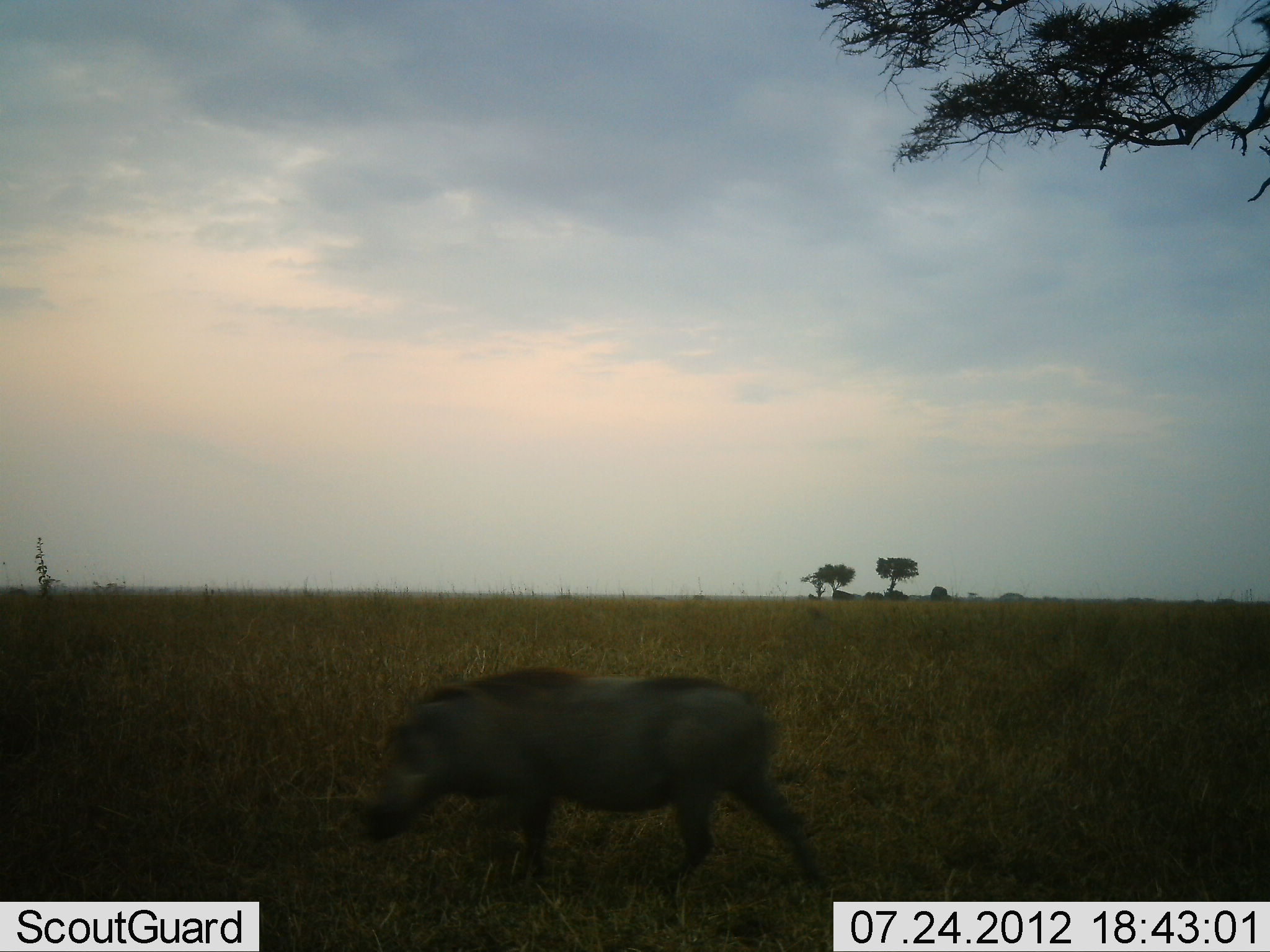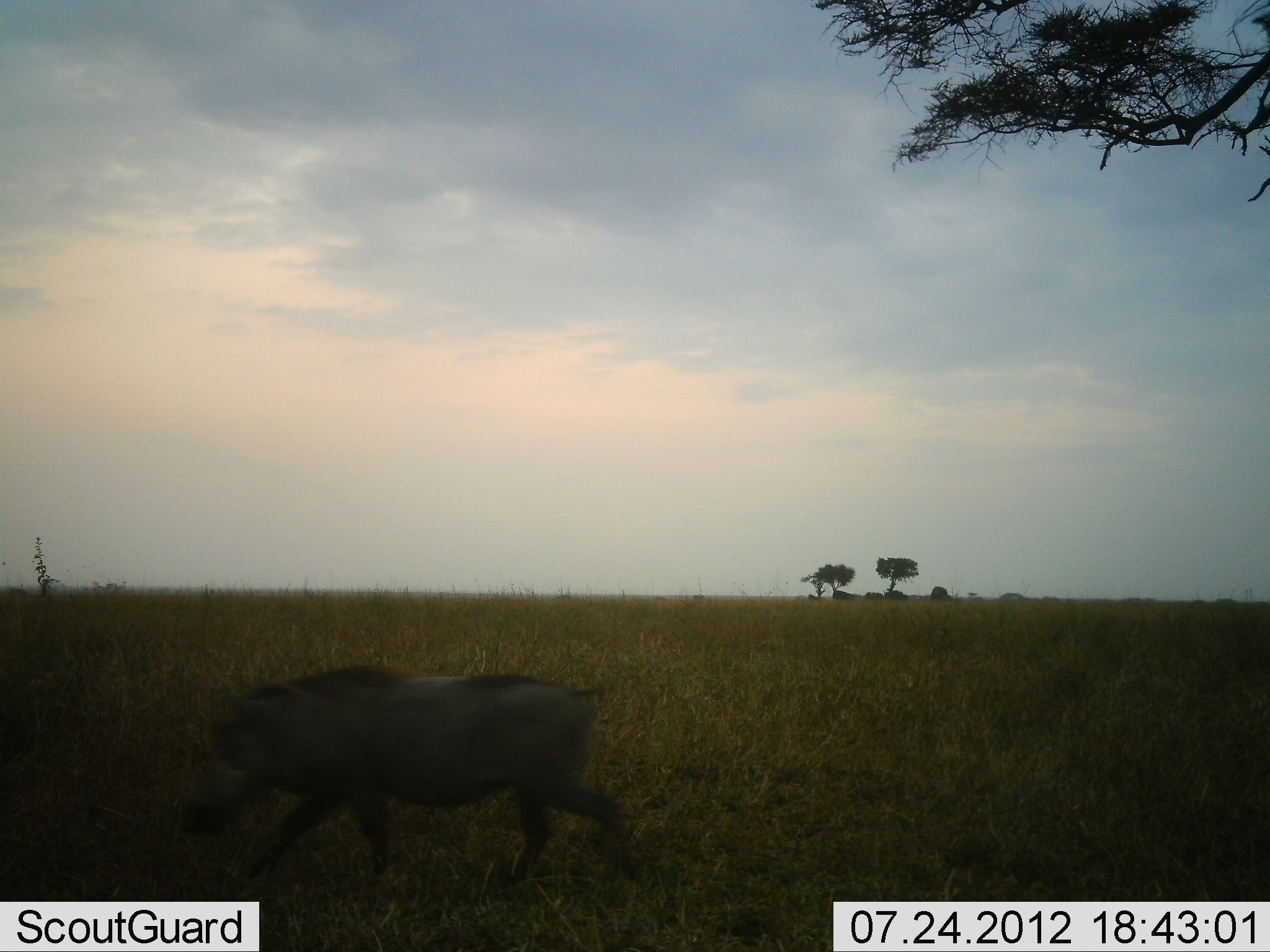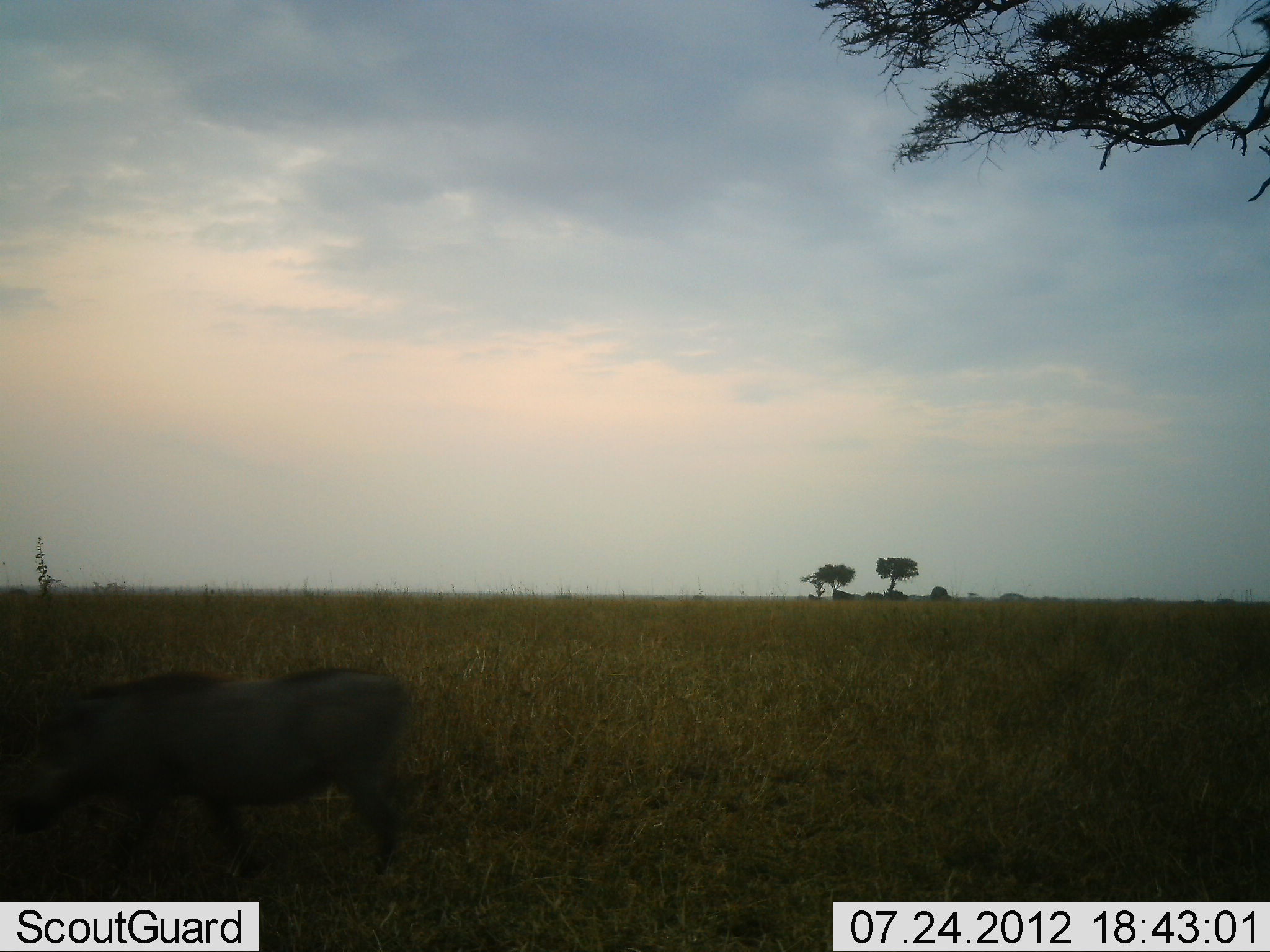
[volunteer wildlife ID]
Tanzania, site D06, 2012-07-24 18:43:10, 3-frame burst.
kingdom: Animalia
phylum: Chordata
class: Mammalia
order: Artiodactyla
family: Suidae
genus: Phacochoerus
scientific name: Phacochoerus africanus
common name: warthog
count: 1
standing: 10%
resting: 0%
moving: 90%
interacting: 0%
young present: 0%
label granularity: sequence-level